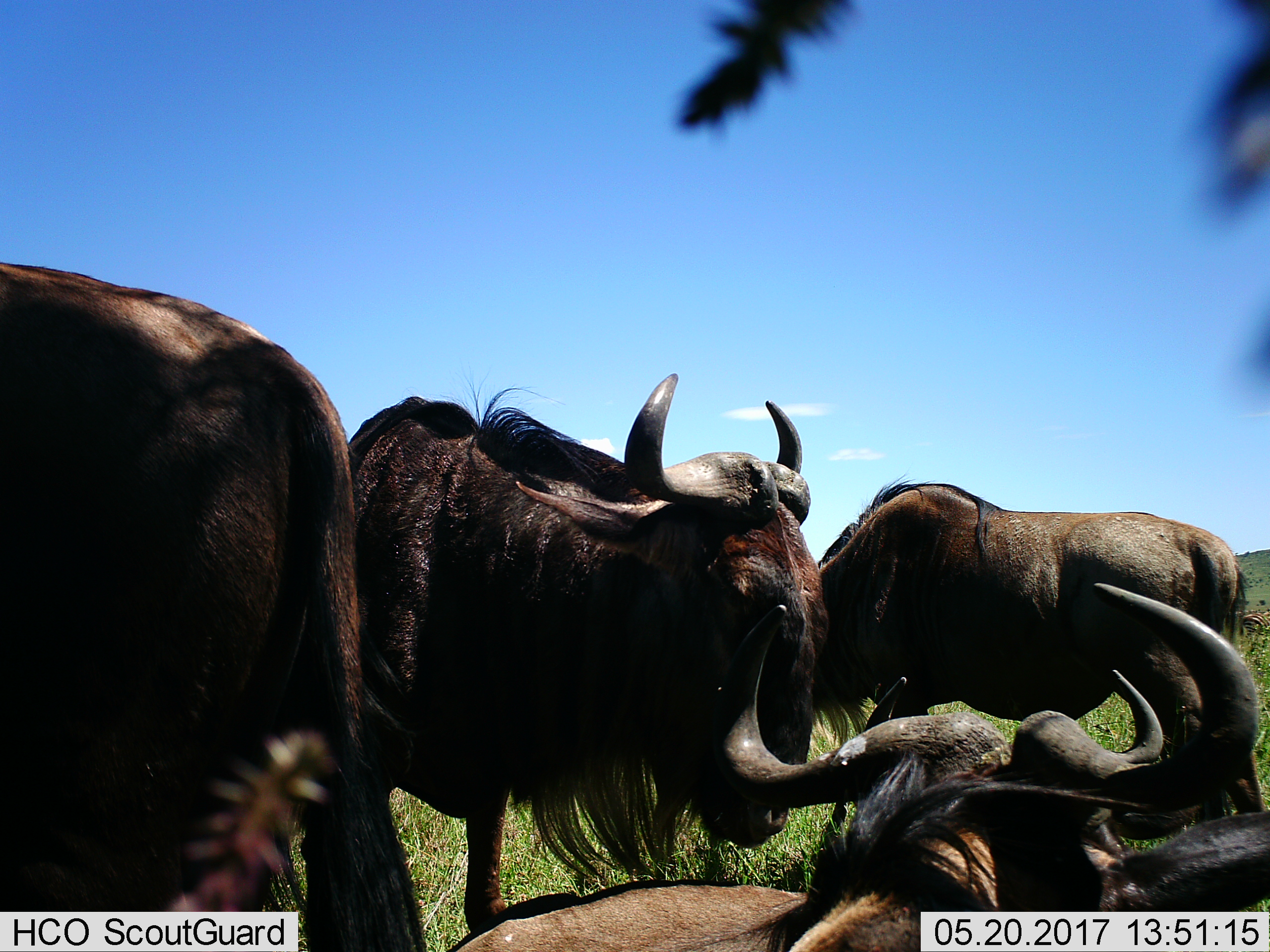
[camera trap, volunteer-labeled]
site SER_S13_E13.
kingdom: Animalia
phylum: Chordata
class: Mammalia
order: Artiodactyla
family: Bovidae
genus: Connochaetes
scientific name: Connochaetes taurinus taurinus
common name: blue wildebeest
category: wildebeestblue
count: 4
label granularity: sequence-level